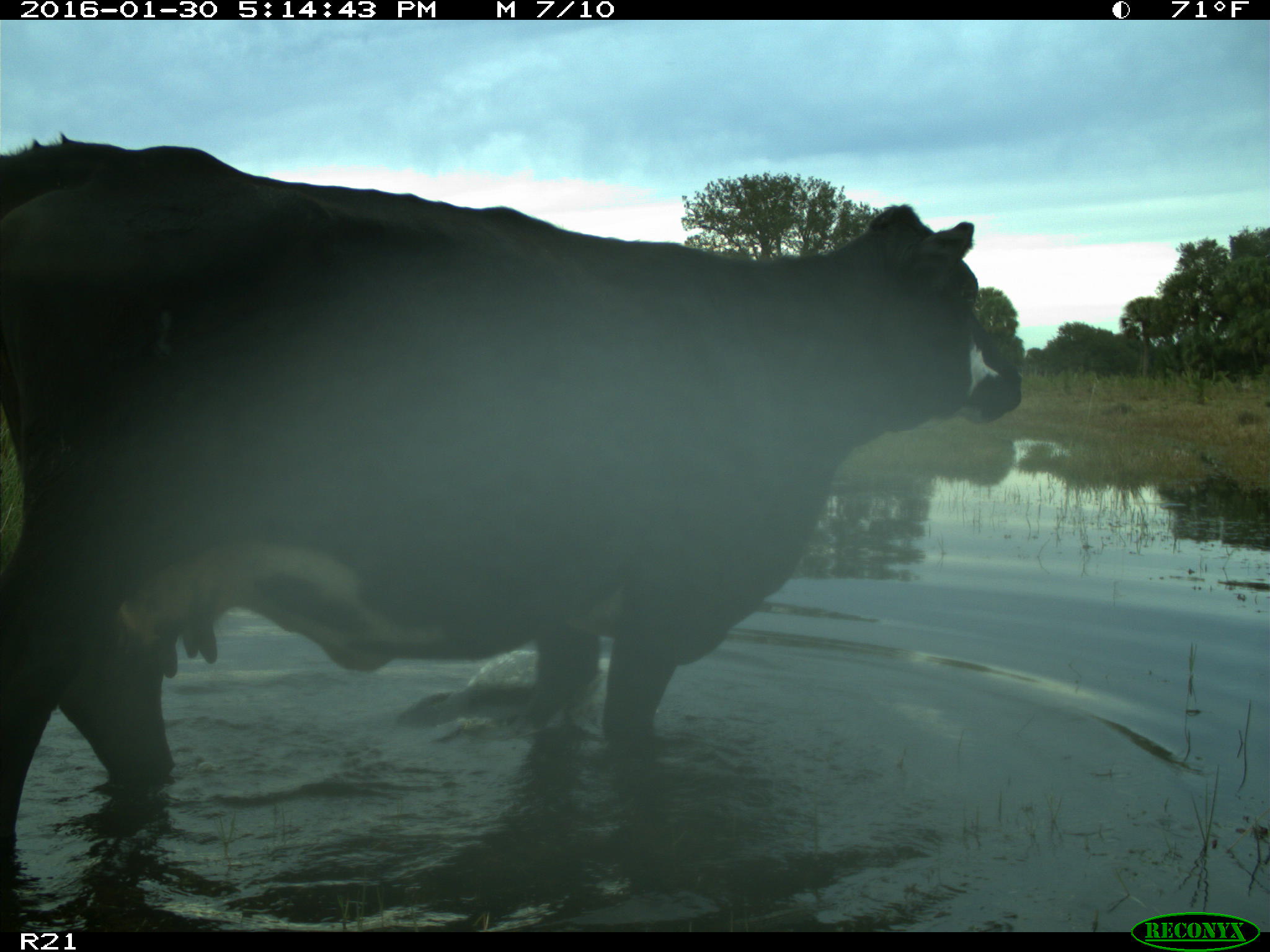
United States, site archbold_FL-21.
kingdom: Animalia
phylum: Chordata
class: Mammalia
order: Artiodactyla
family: Bovidae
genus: Bos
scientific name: Bos taurus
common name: domestic cow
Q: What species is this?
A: Bos taurus (domestic cow).